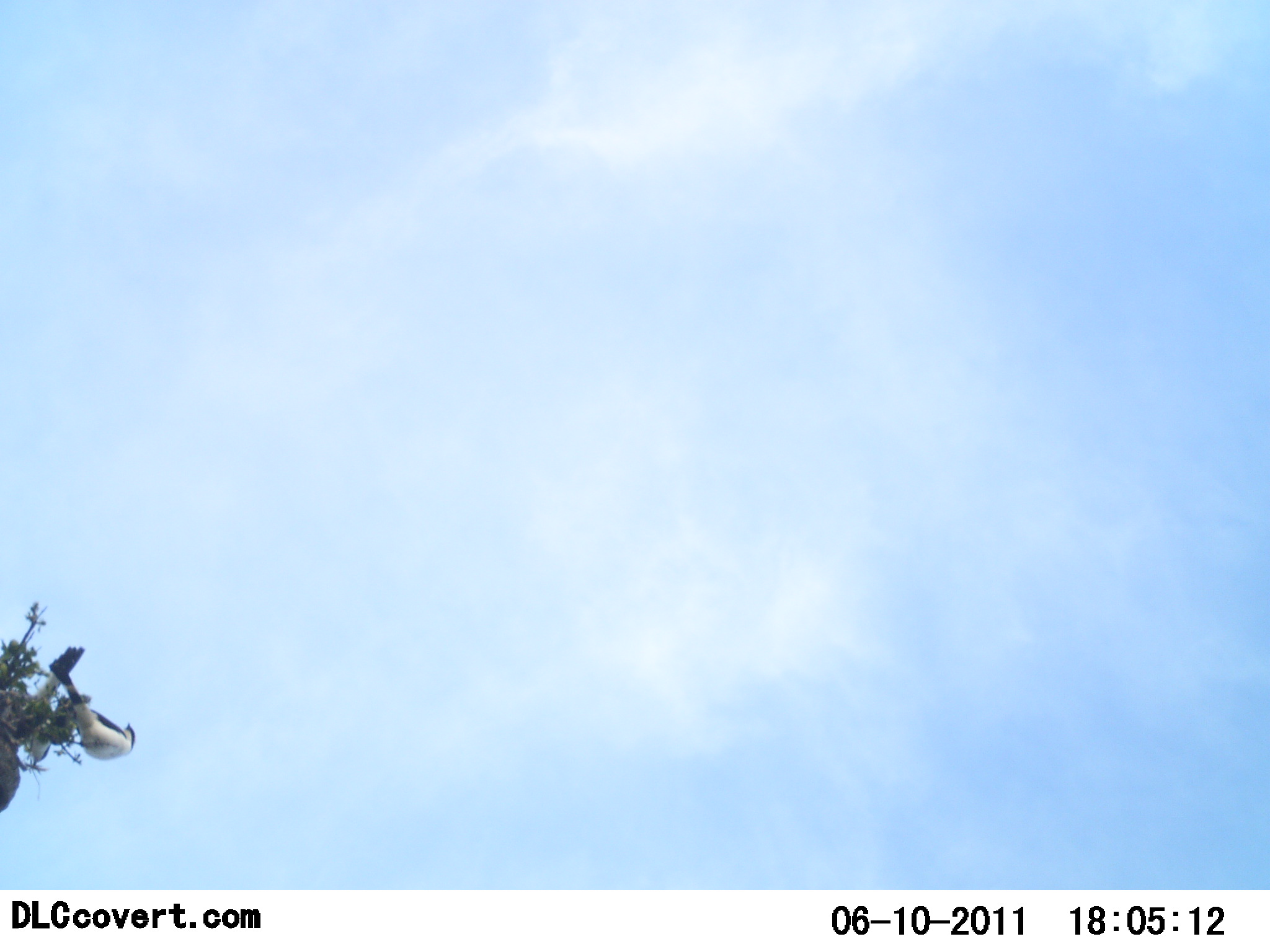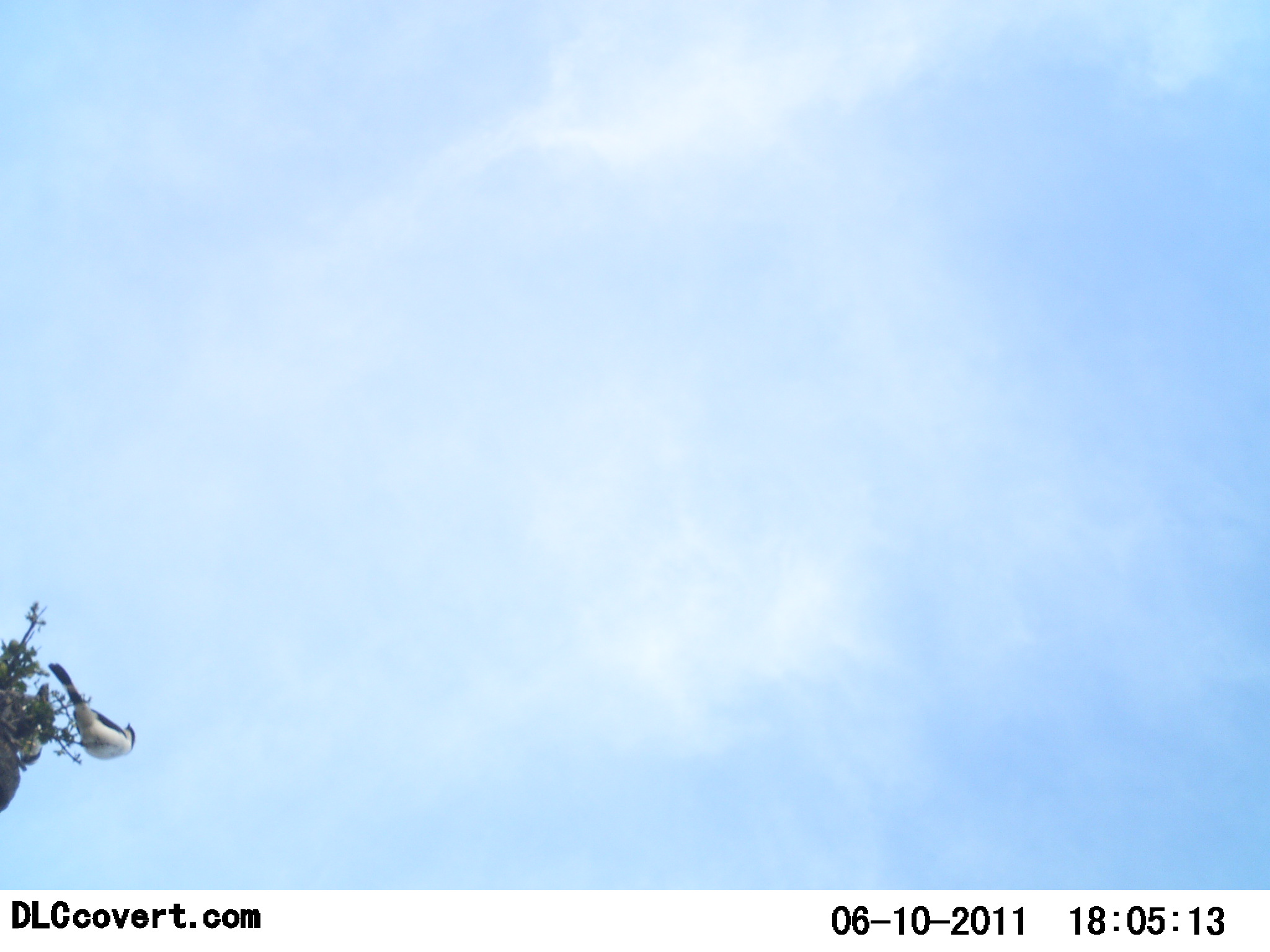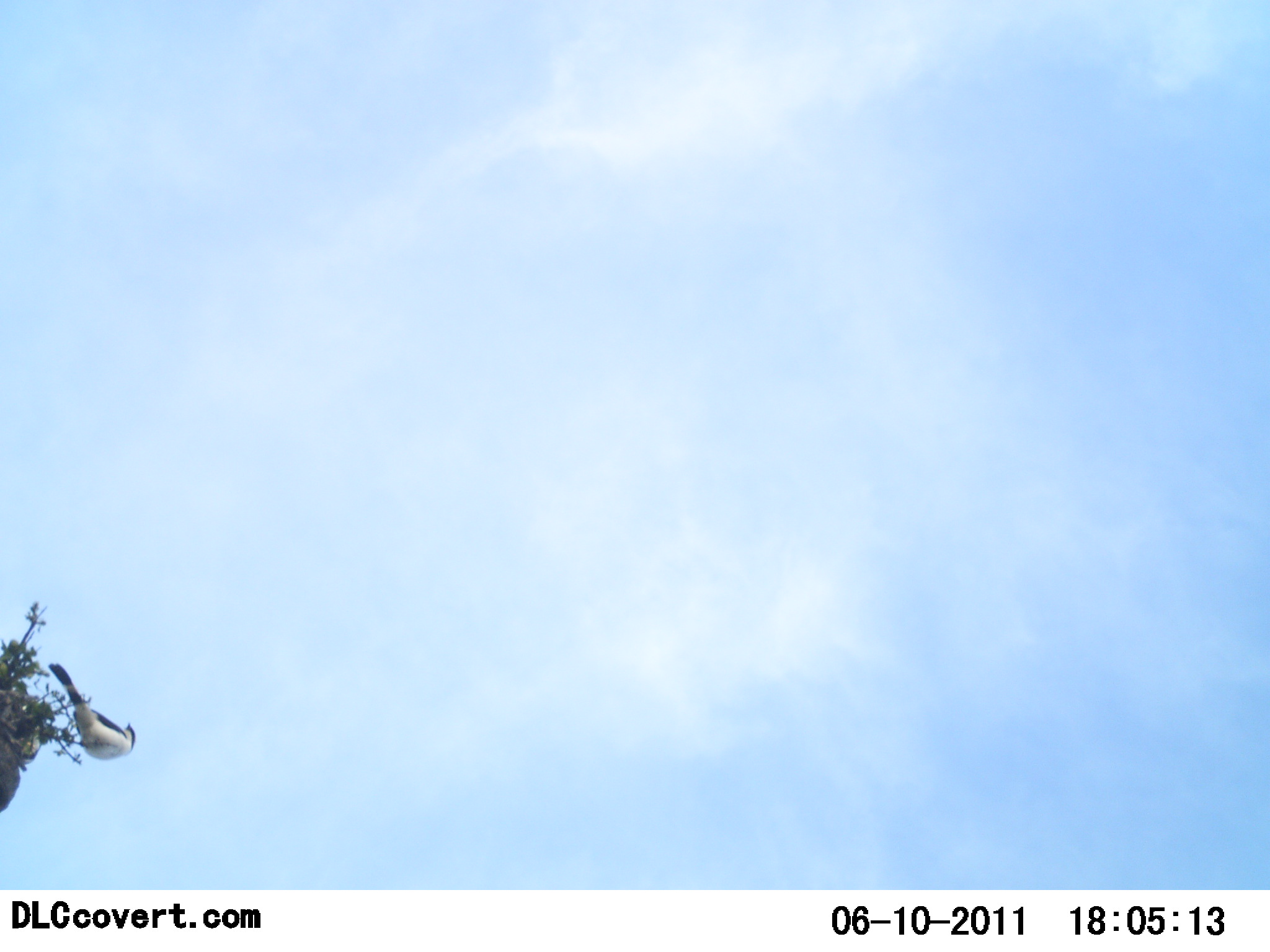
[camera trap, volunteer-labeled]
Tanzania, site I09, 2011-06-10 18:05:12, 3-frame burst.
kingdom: Animalia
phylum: Chordata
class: Aves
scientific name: Aves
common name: bird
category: otherbird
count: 2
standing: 60%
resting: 40%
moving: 20%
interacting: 0%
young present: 0%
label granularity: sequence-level